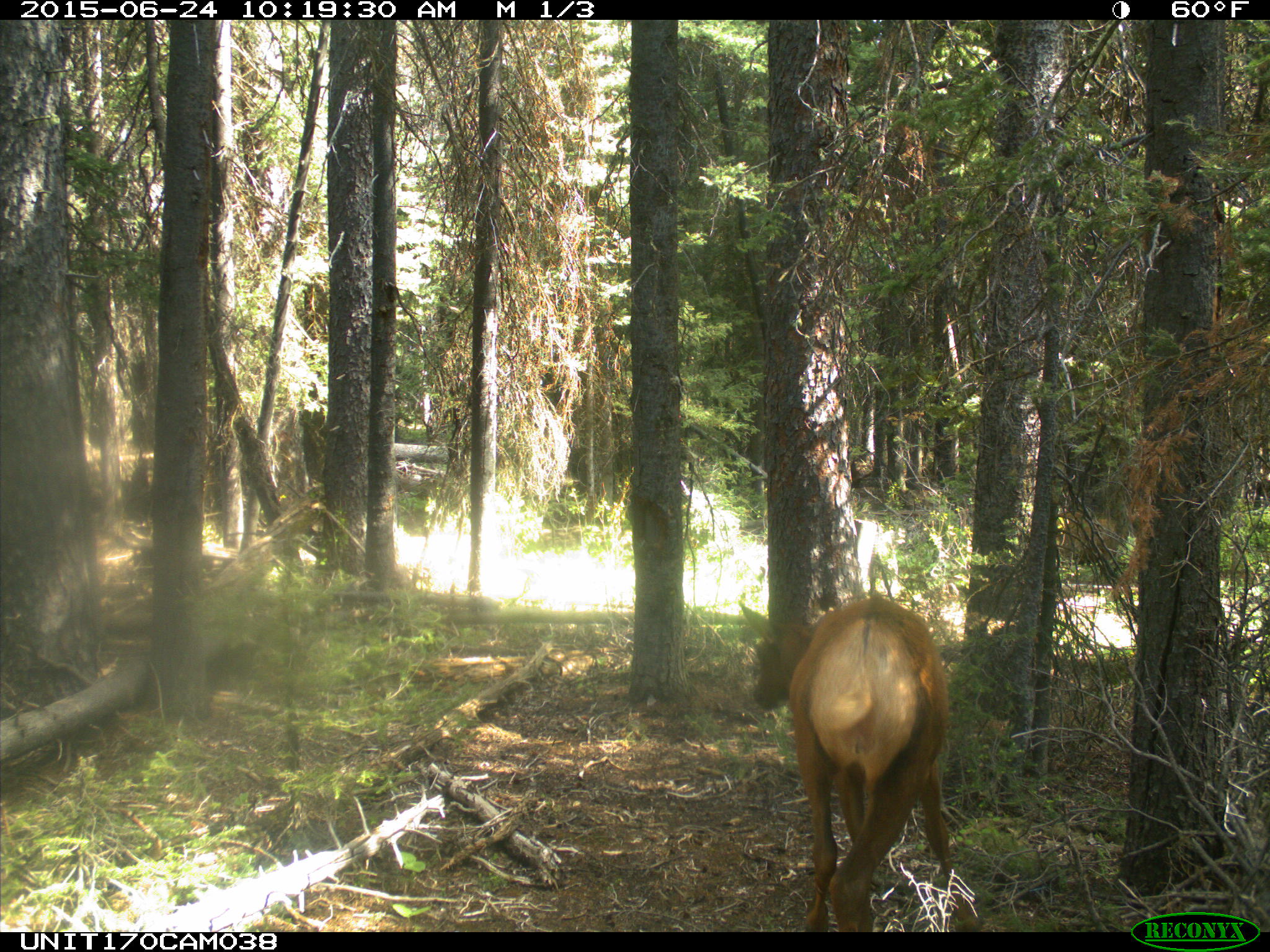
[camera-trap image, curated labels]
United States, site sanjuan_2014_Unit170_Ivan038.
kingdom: Animalia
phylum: Chordata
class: Mammalia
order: Artiodactyla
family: Cervidae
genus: Cervus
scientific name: Cervus elaphus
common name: red deer